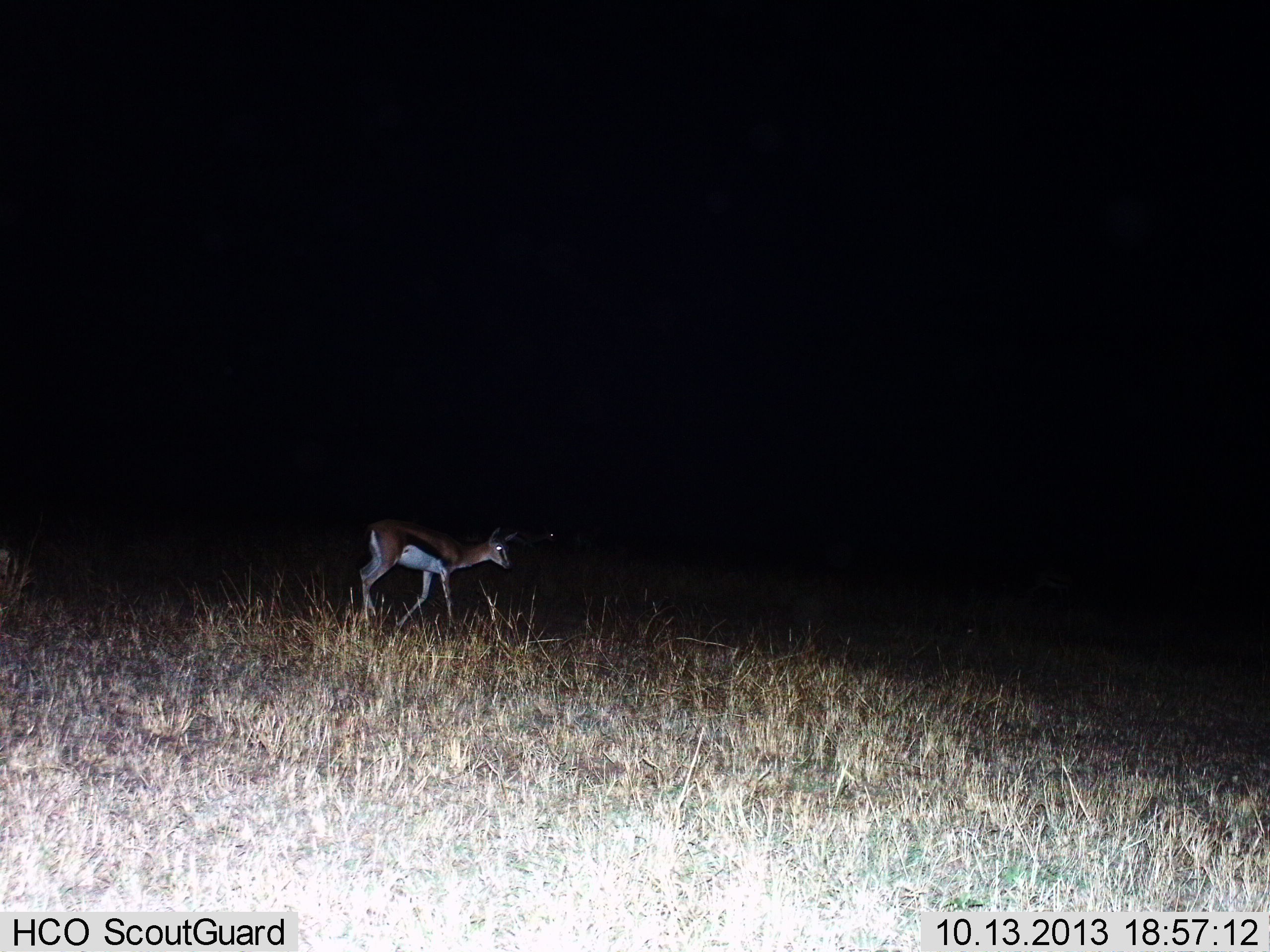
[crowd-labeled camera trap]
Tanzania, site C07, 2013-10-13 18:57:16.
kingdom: Animalia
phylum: Chordata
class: Mammalia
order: Artiodactyla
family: Bovidae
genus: Eudorcas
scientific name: Eudorcas thomsonii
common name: thomson's gazelle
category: gazellethomsons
Gazellethomsons (thomson's gazelle) (Eudorcas thomsonii), count 1. Behavior (volunteer vote fractions): standing 29%, resting 0%, moving 79%, interacting 0%. Young present (vote fraction): 0%. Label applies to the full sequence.